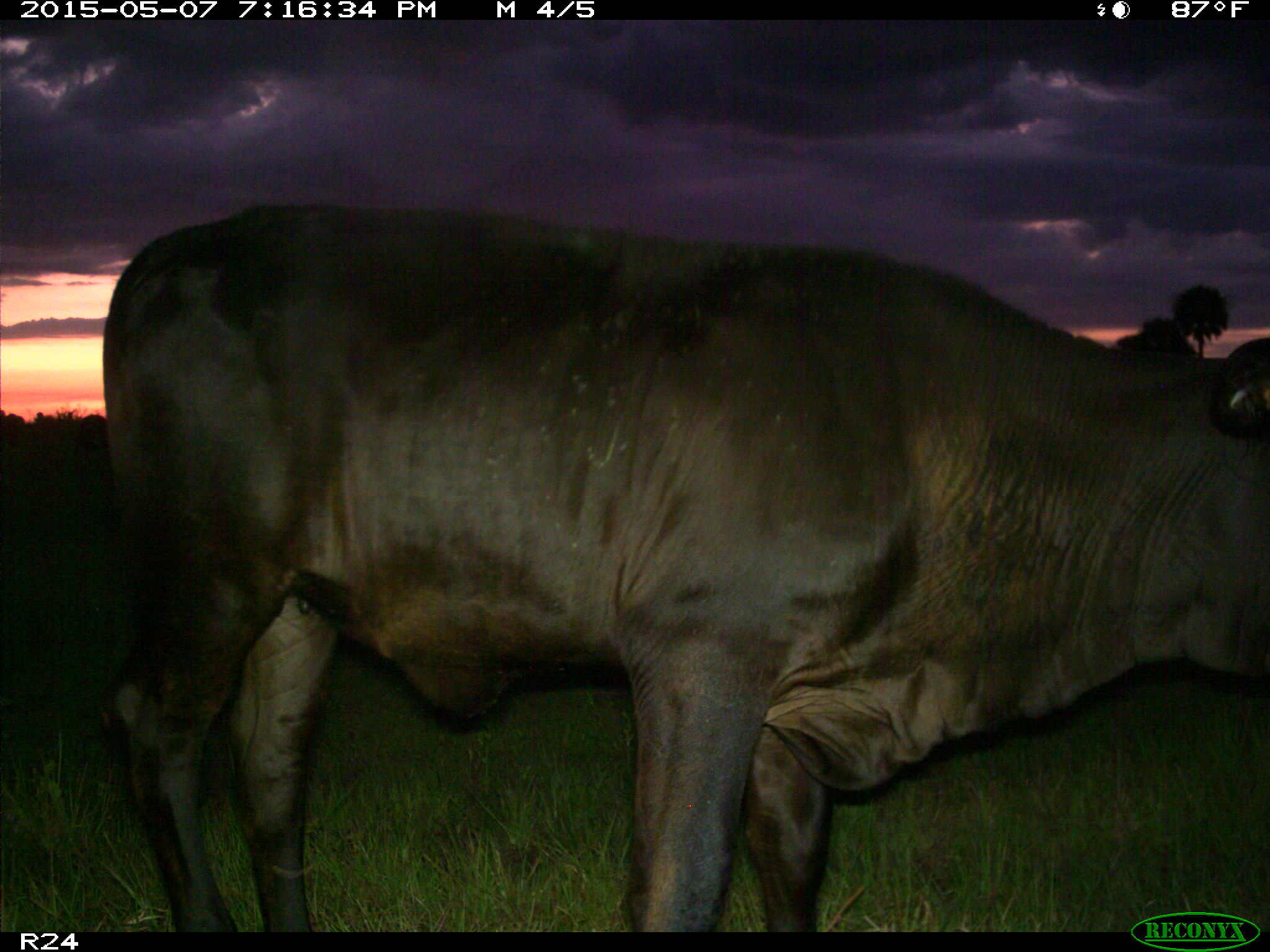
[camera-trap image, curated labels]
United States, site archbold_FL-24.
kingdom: Animalia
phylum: Chordata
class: Mammalia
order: Artiodactyla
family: Bovidae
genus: Bos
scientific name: Bos taurus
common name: domestic cow